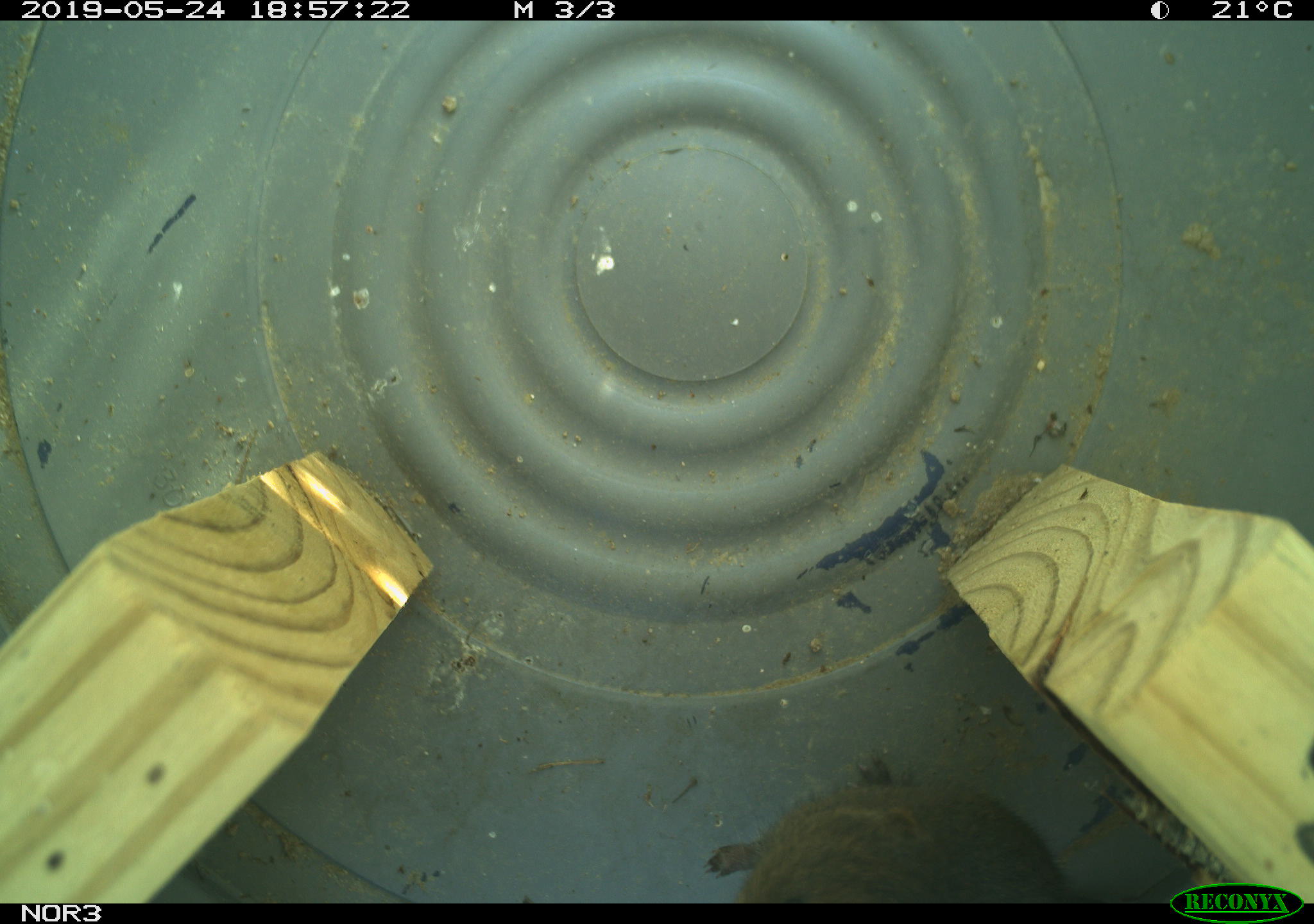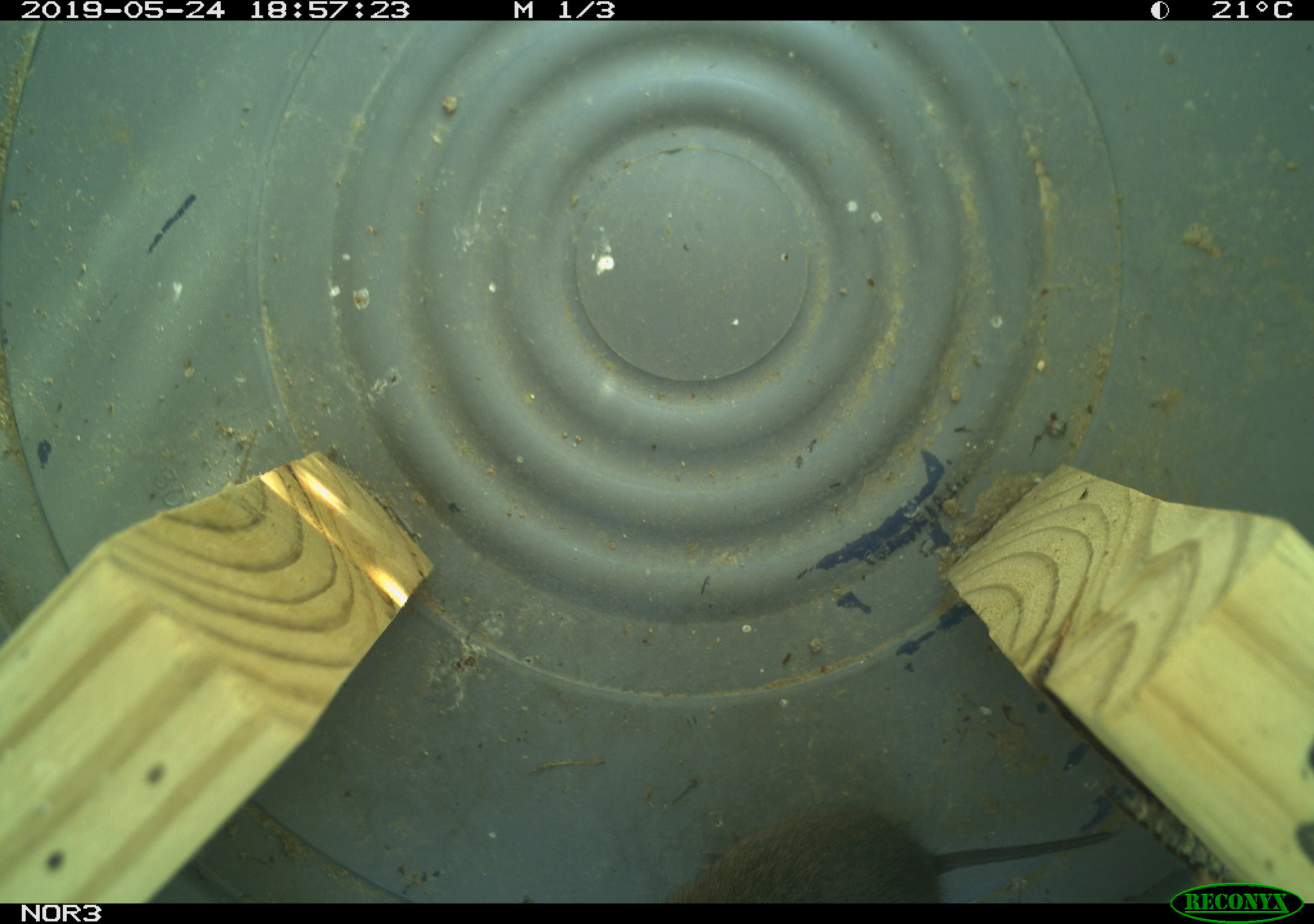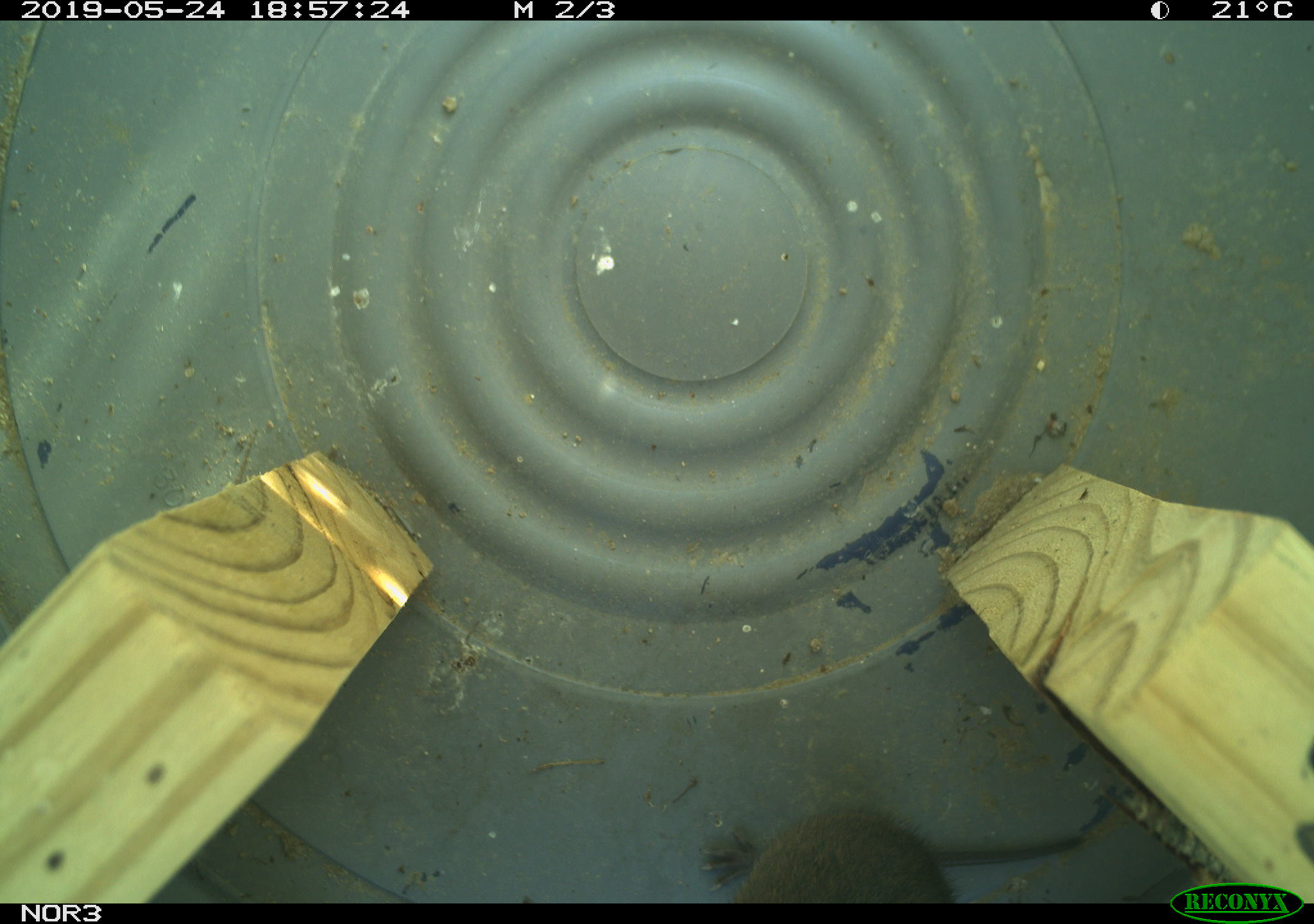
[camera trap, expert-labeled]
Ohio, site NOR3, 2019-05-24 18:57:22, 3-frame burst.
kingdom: Animalia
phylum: Chordata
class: Mammalia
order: Rodentia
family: Cricetidae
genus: Microtus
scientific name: Microtus pennsylvanicus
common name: meadow vole